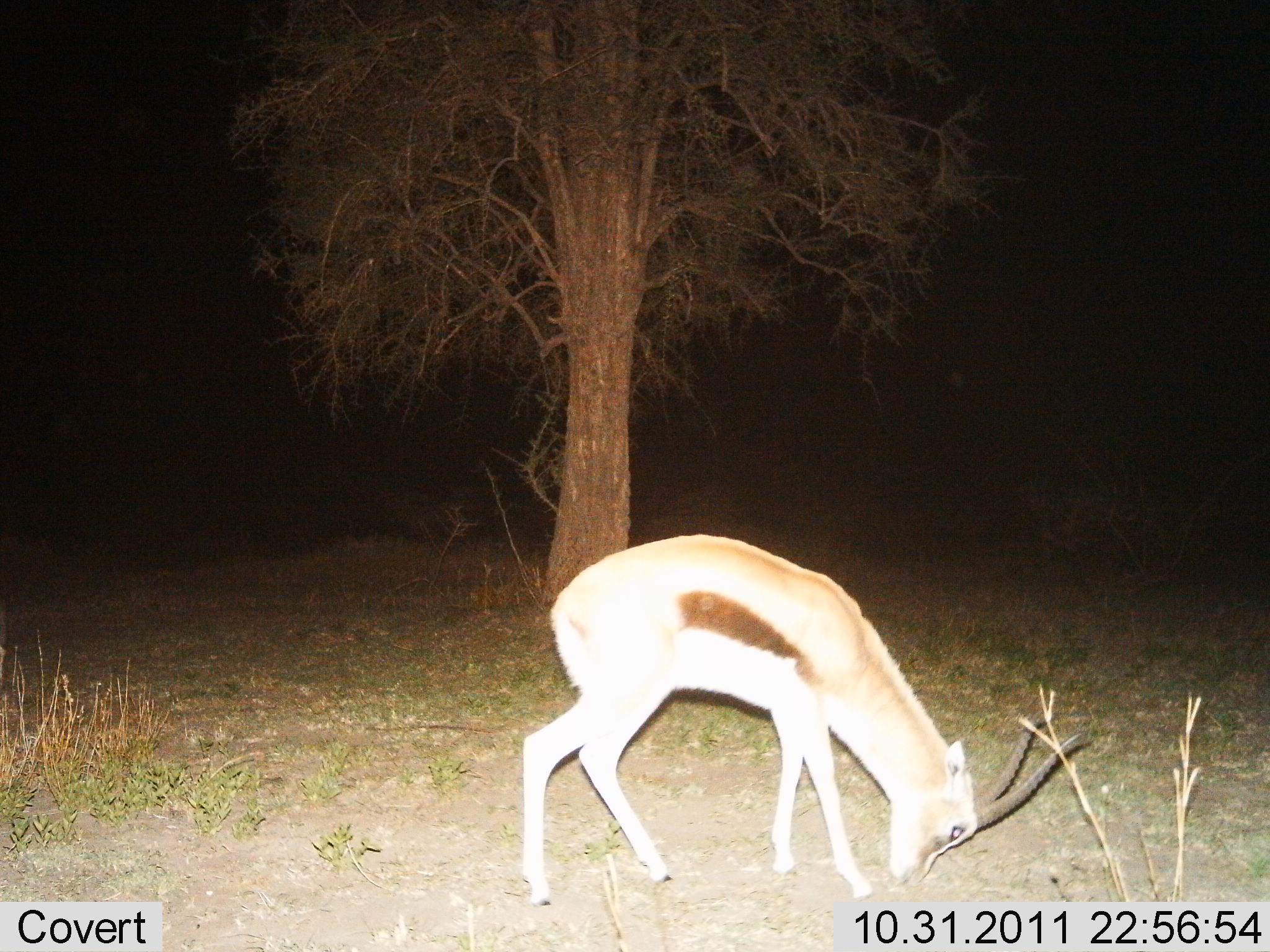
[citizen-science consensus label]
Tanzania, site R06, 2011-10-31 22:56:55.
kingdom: Animalia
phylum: Chordata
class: Mammalia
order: Artiodactyla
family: Bovidae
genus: Eudorcas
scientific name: Eudorcas thomsonii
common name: thomson's gazelle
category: gazellethomsons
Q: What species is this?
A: Gazellethomsons (thomson's gazelle) (Eudorcas thomsonii).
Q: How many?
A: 1.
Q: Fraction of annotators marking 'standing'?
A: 17%.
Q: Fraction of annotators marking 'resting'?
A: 0%.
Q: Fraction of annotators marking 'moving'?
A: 8%.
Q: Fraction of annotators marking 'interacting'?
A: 0%.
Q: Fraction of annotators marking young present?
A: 0%.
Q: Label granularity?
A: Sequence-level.